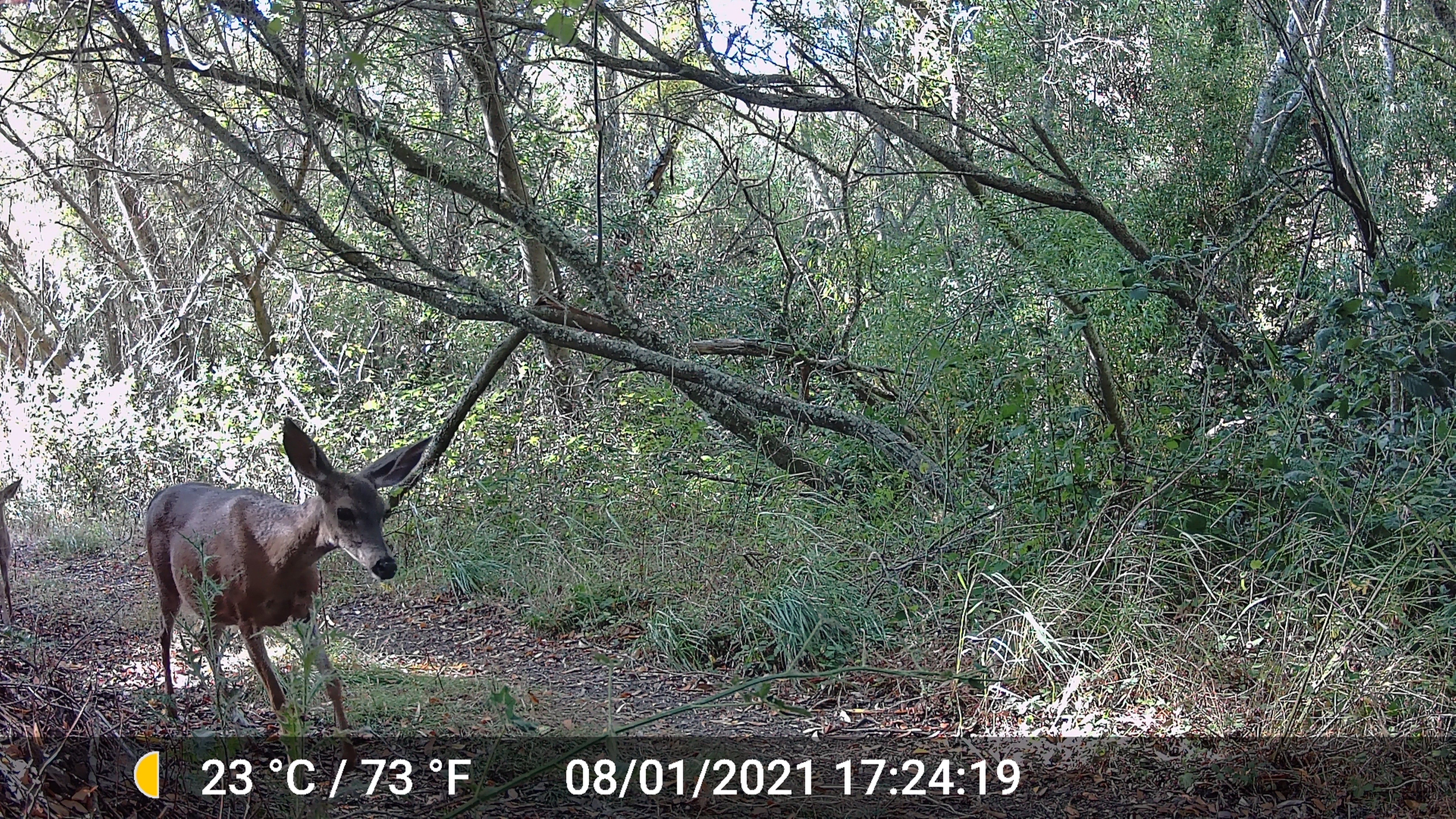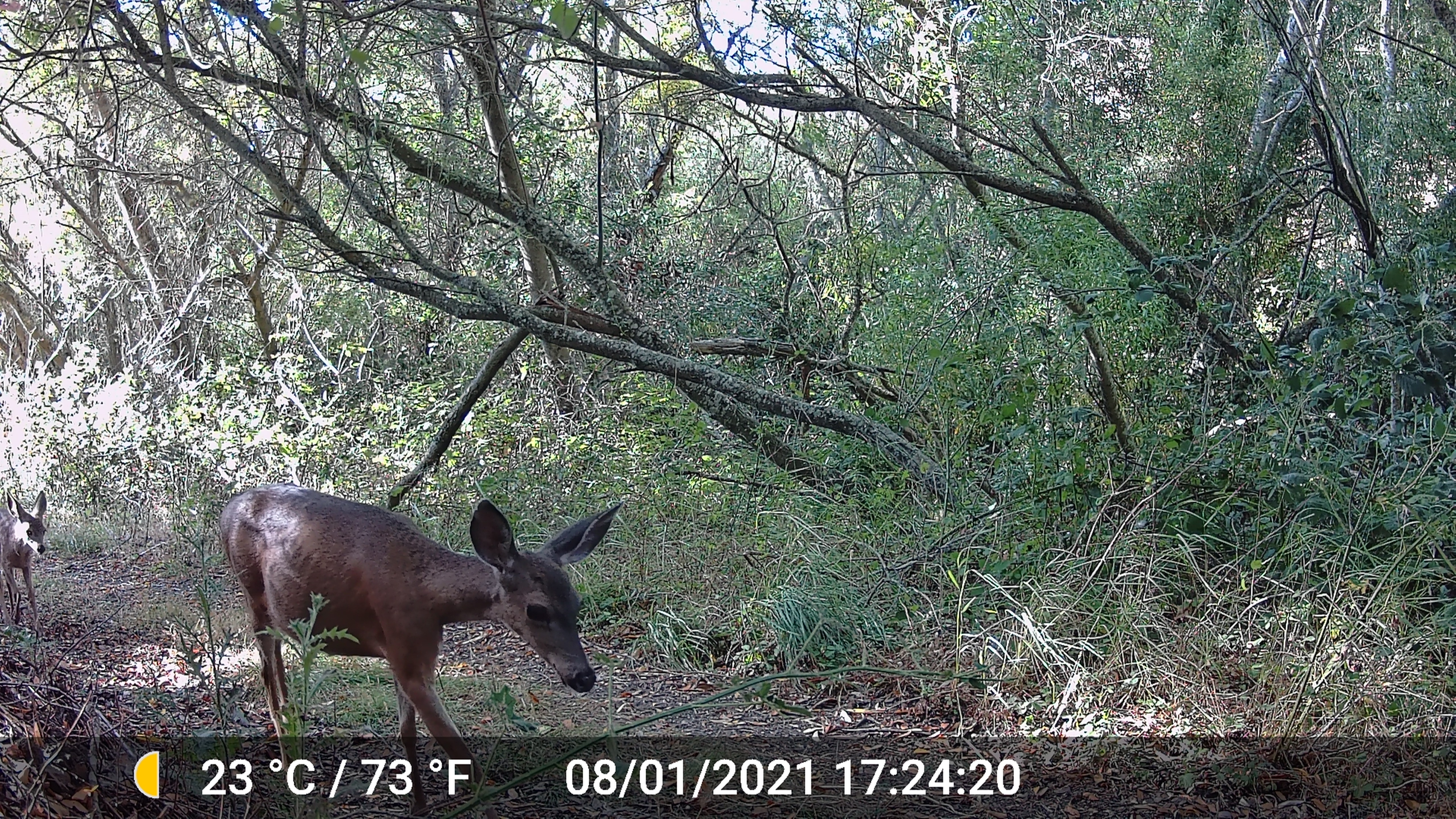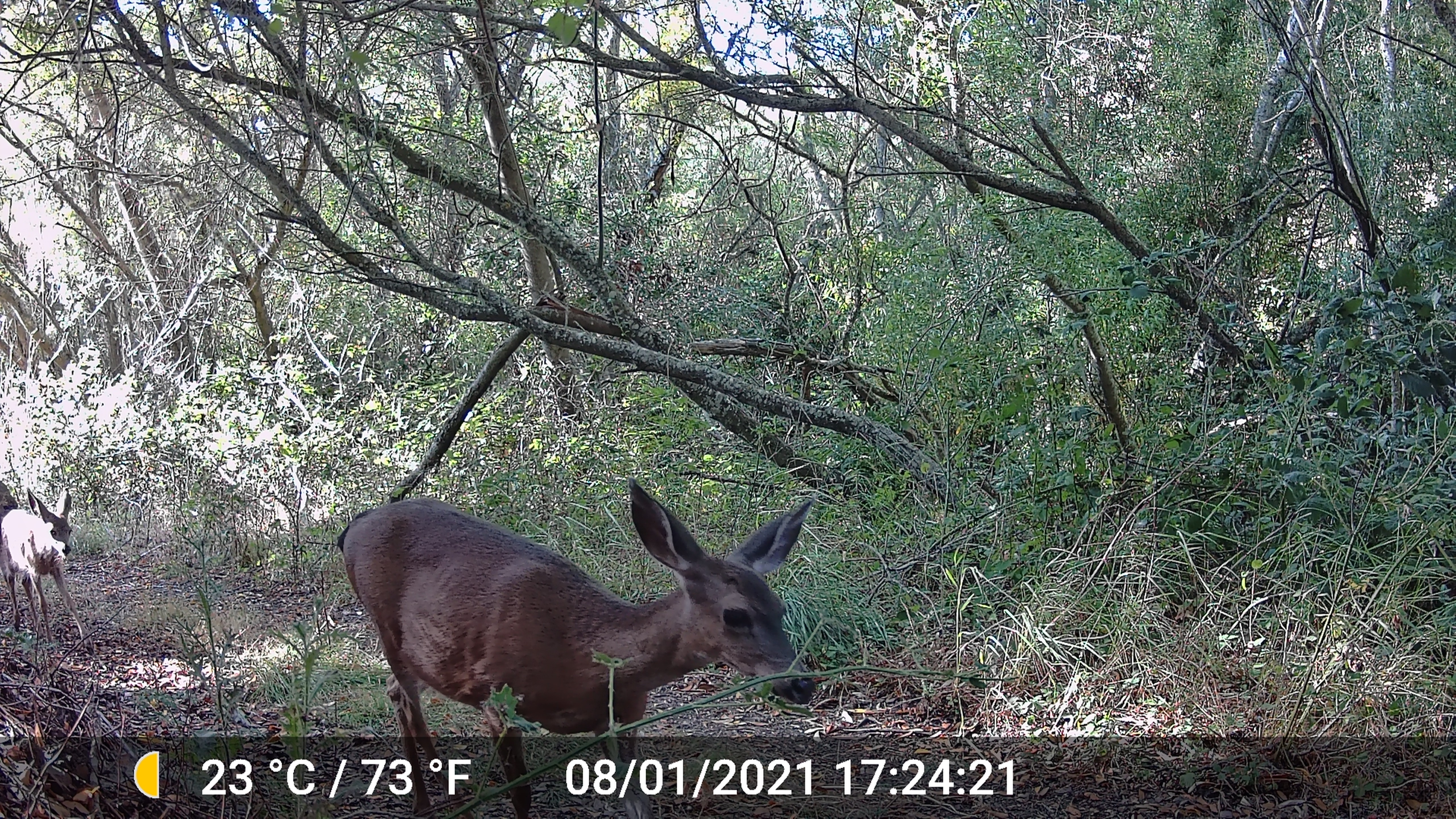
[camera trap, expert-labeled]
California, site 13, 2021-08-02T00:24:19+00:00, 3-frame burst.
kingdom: Animalia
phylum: Chordata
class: Mammalia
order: Artiodactyla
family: Cervidae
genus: Odocoileus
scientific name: Odocoileus hemionus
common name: mule deer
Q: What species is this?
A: Mule deer (Odocoileus hemionus).